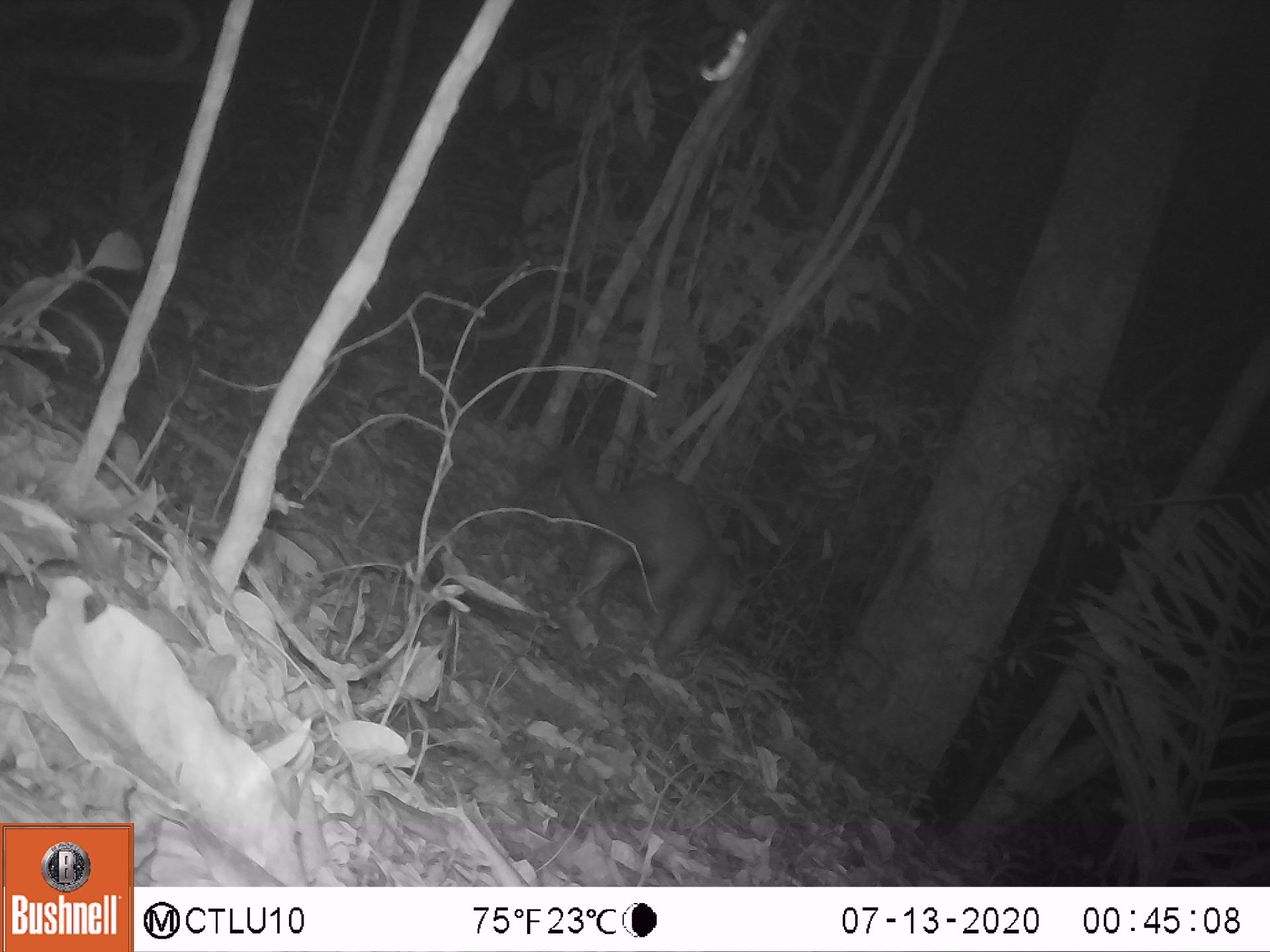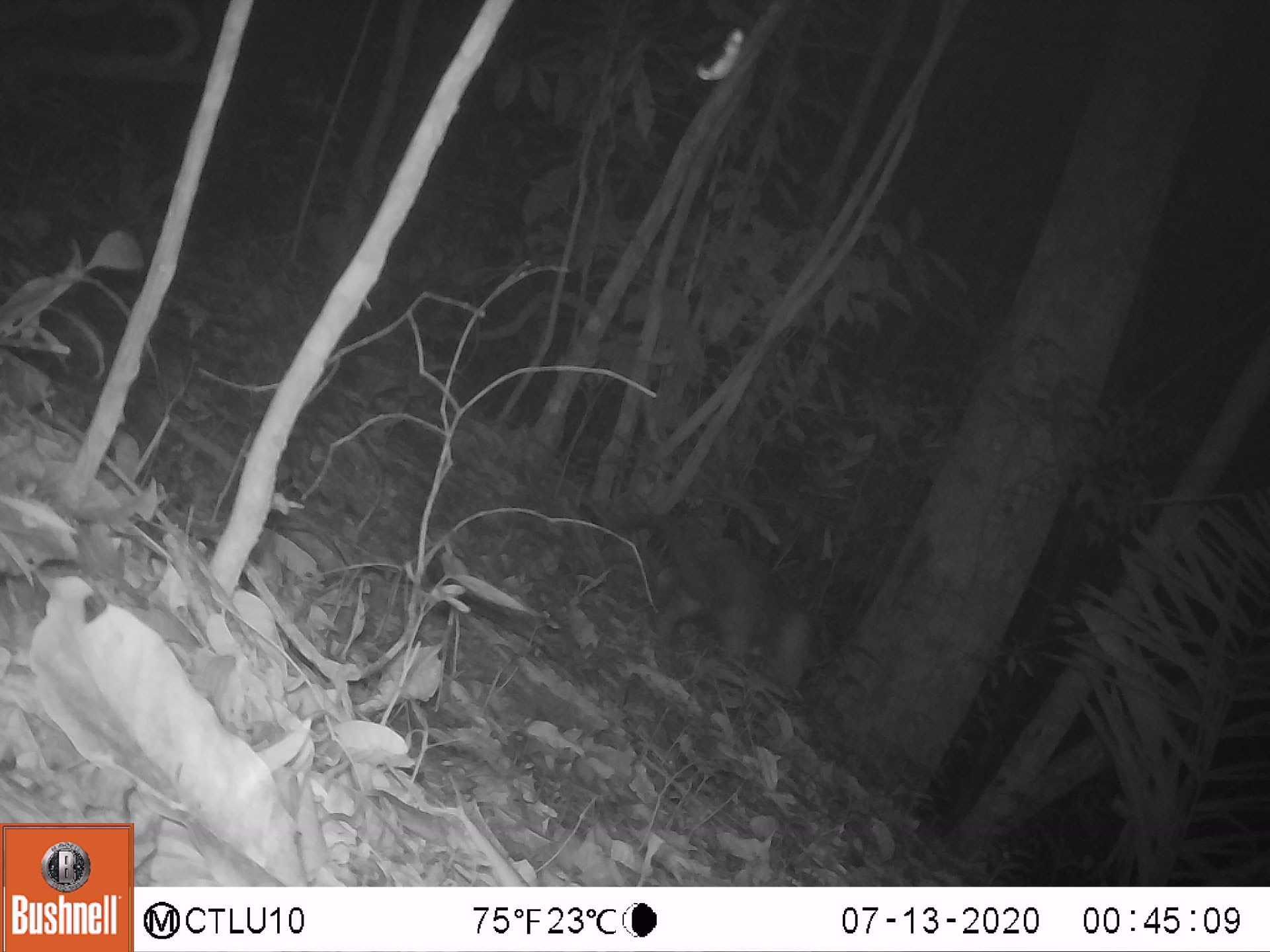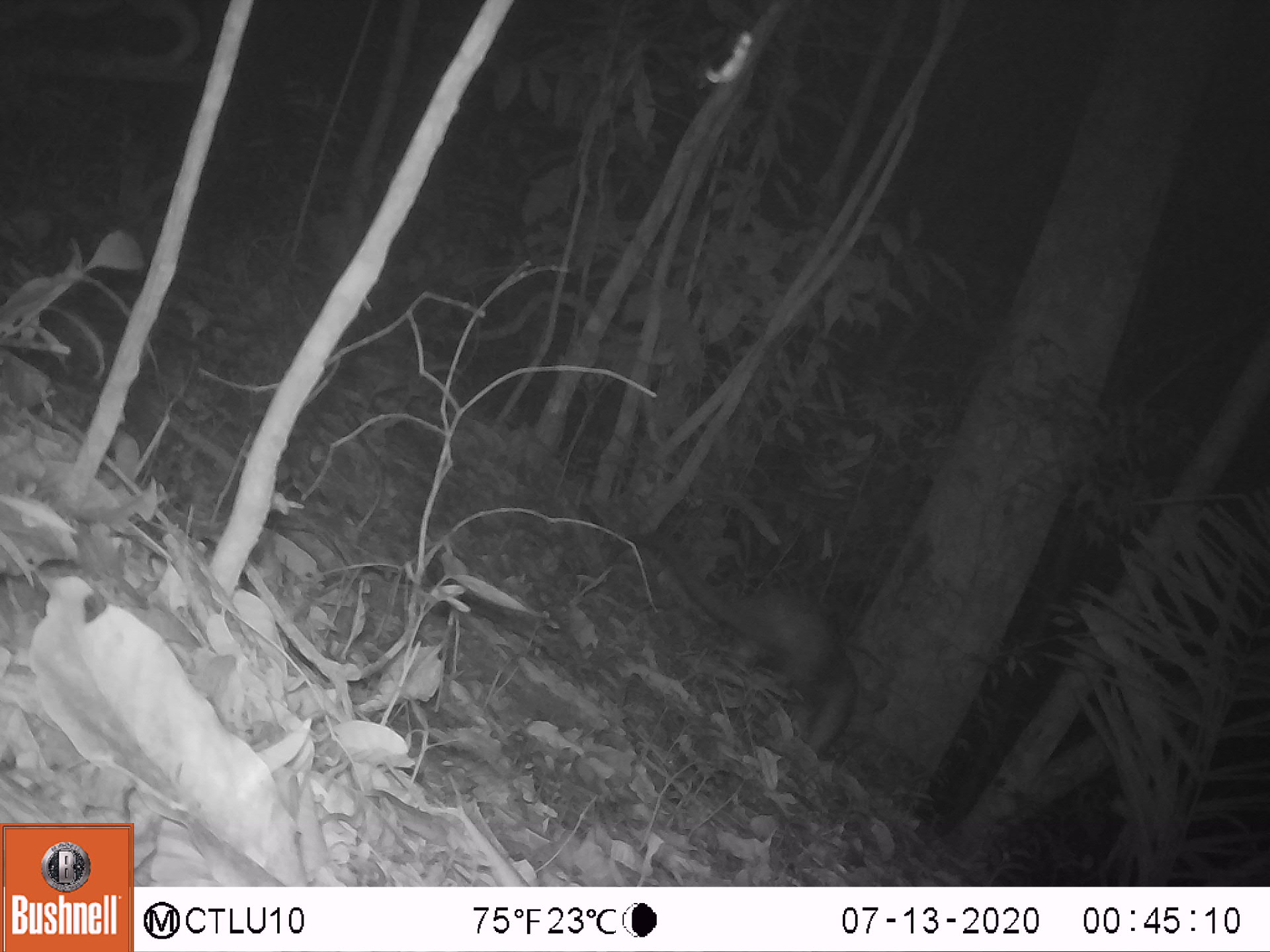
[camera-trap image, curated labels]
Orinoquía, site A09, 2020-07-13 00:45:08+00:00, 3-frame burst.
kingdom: Animalia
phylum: Chordata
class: Mammalia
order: Pilosa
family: Myrmecophagidae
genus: Tamandua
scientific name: Tamandua tetradactyla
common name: southern tamandua